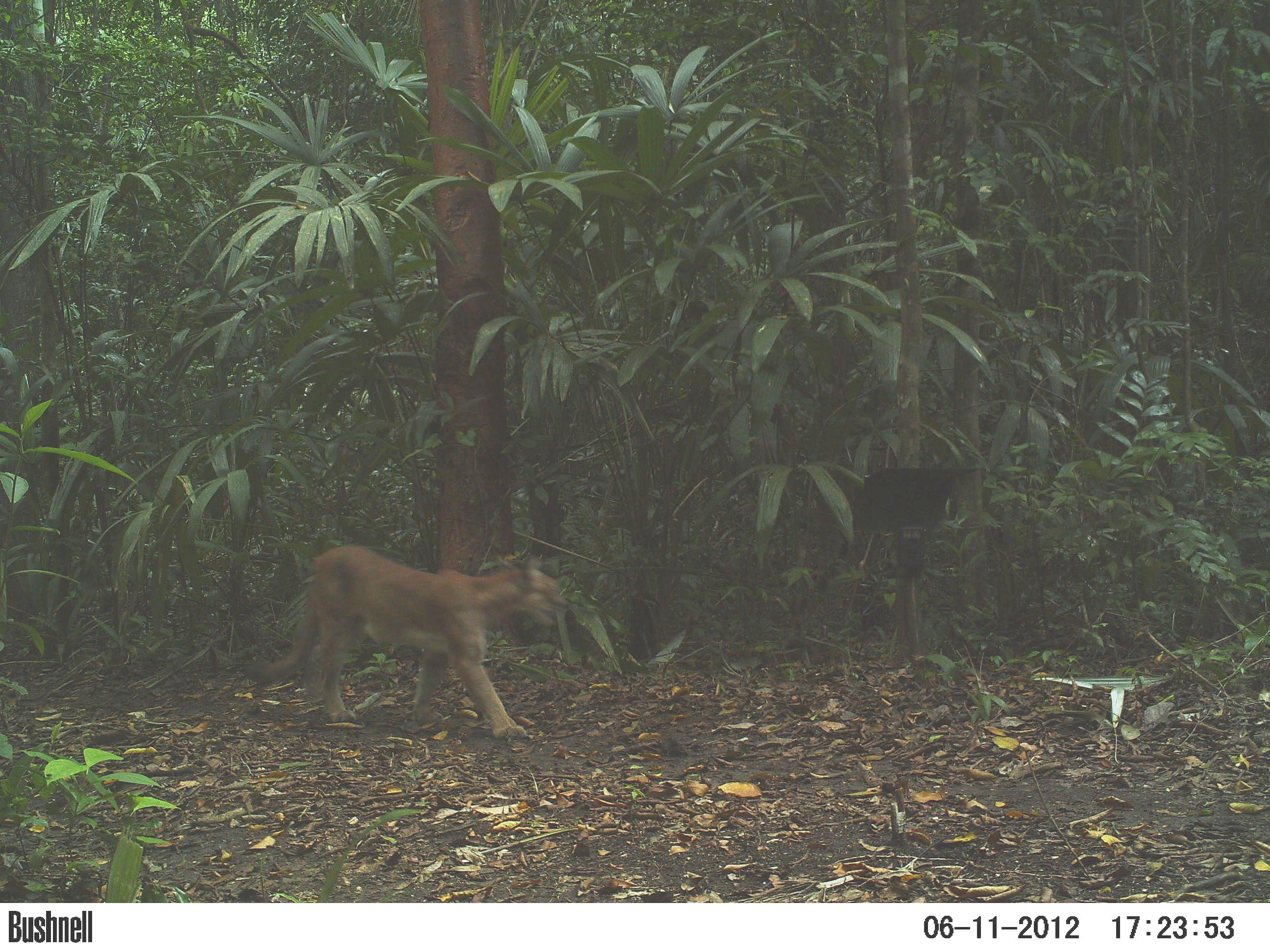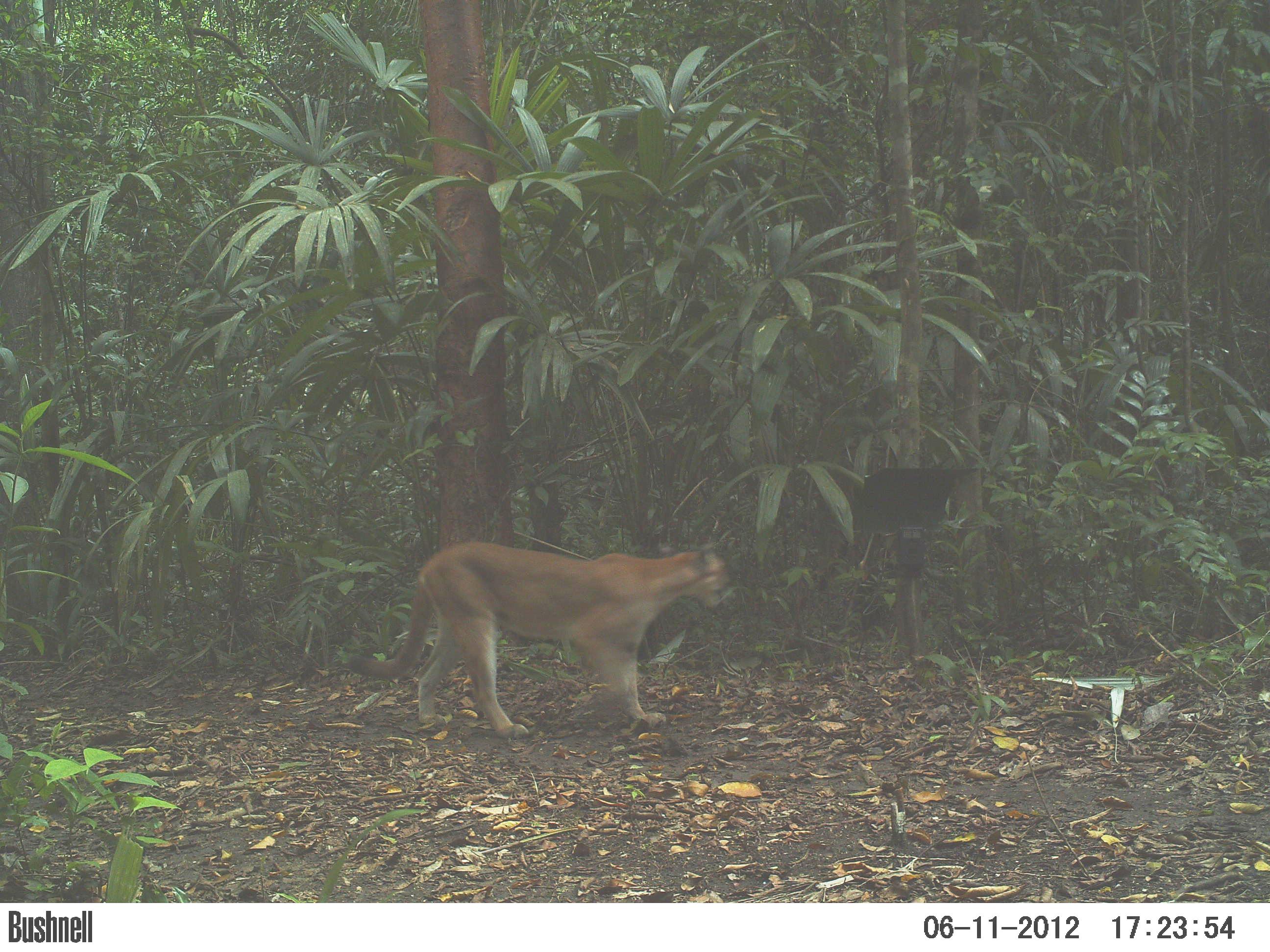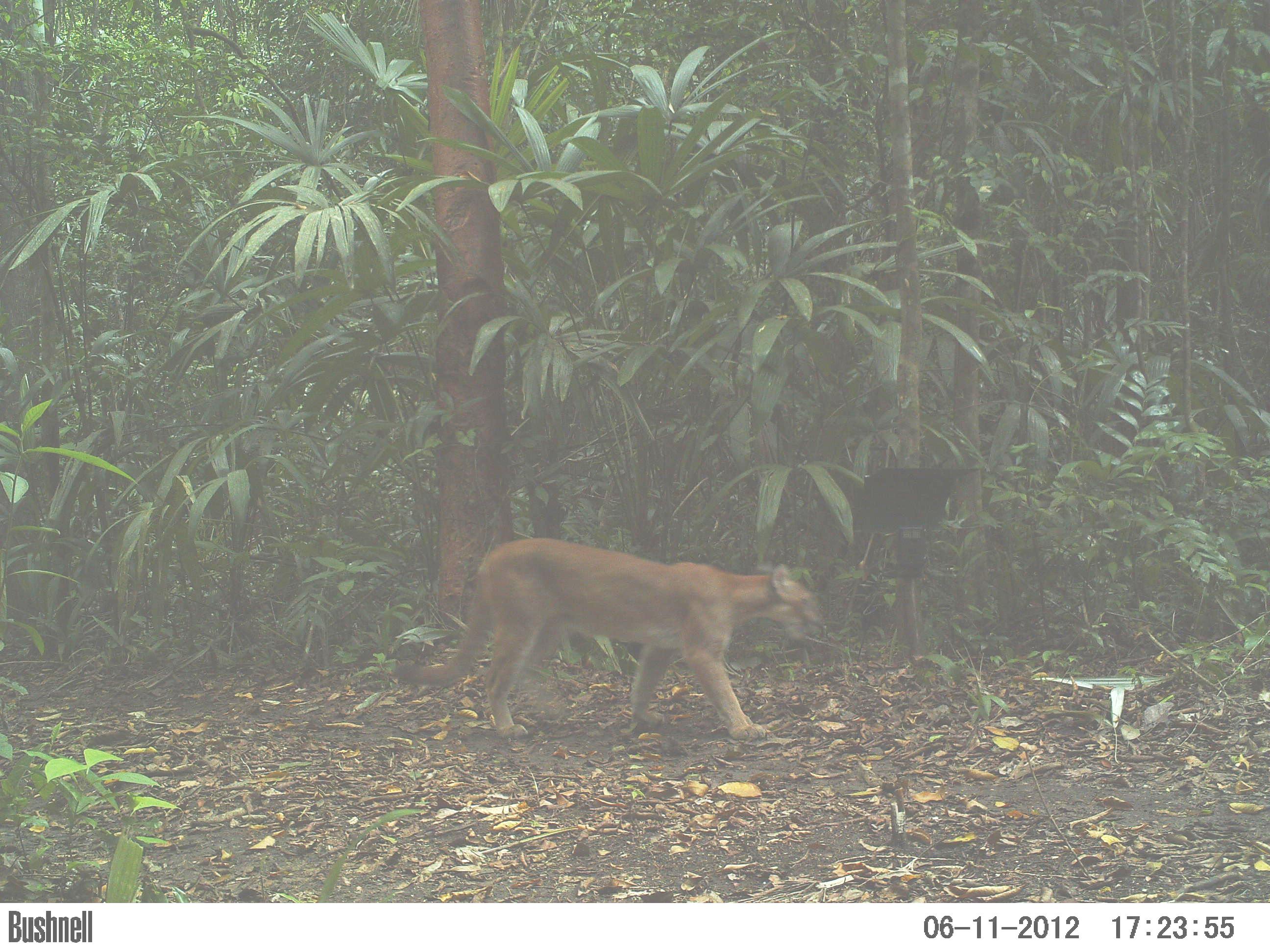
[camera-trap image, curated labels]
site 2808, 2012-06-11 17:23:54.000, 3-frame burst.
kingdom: Animalia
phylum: Chordata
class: Mammalia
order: Carnivora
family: Felidae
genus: Puma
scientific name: Puma concolor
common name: mountain lion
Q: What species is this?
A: Puma concolor (mountain lion).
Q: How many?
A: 1.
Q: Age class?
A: Adult.